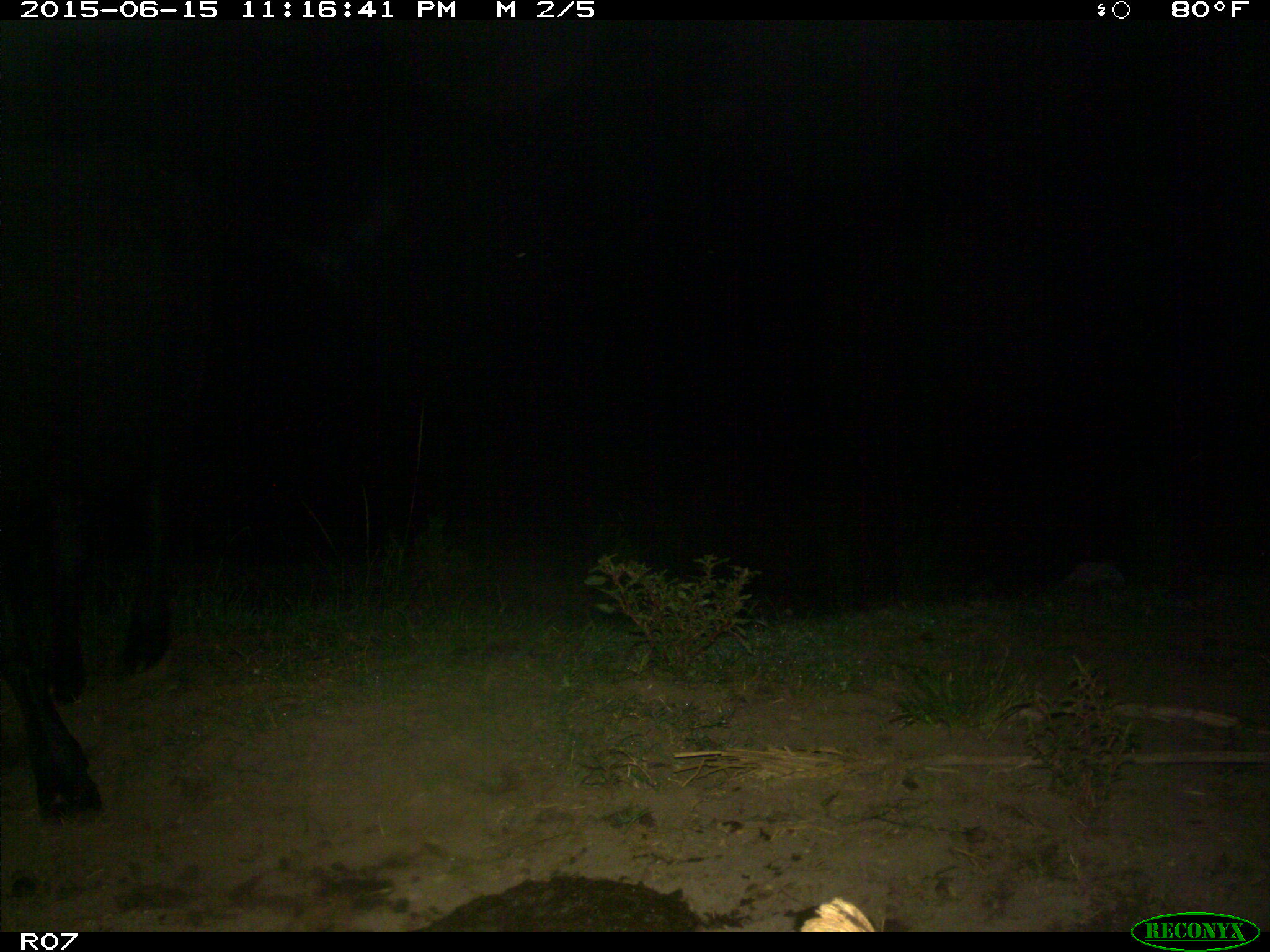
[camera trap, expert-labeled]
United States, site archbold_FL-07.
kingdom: Animalia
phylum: Chordata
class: Mammalia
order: Artiodactyla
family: Bovidae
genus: Bos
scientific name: Bos taurus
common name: domestic cow